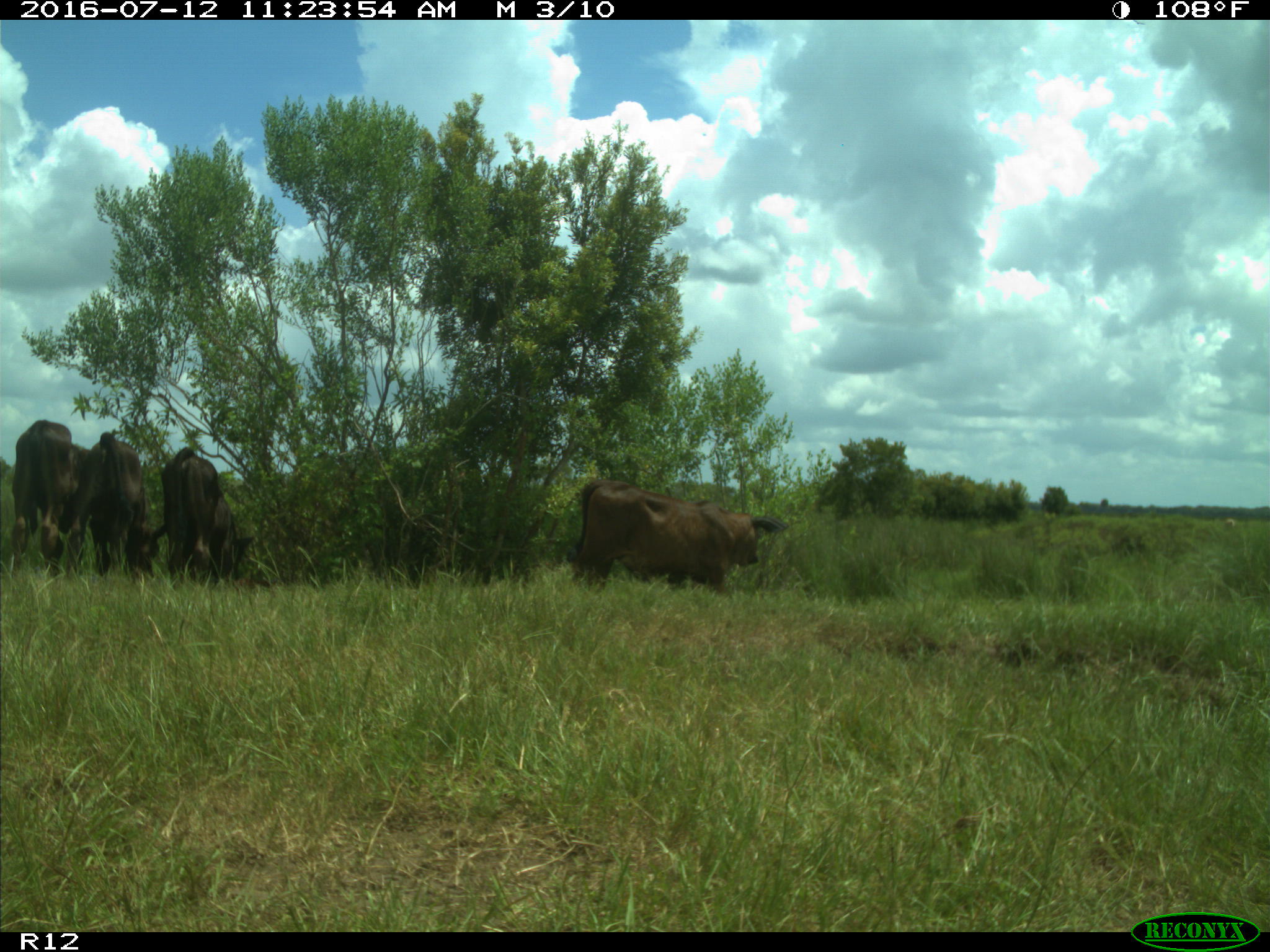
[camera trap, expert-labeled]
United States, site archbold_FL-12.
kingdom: Animalia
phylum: Chordata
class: Mammalia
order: Artiodactyla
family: Bovidae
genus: Bos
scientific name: Bos taurus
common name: domestic cow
Bos taurus (domestic cow).